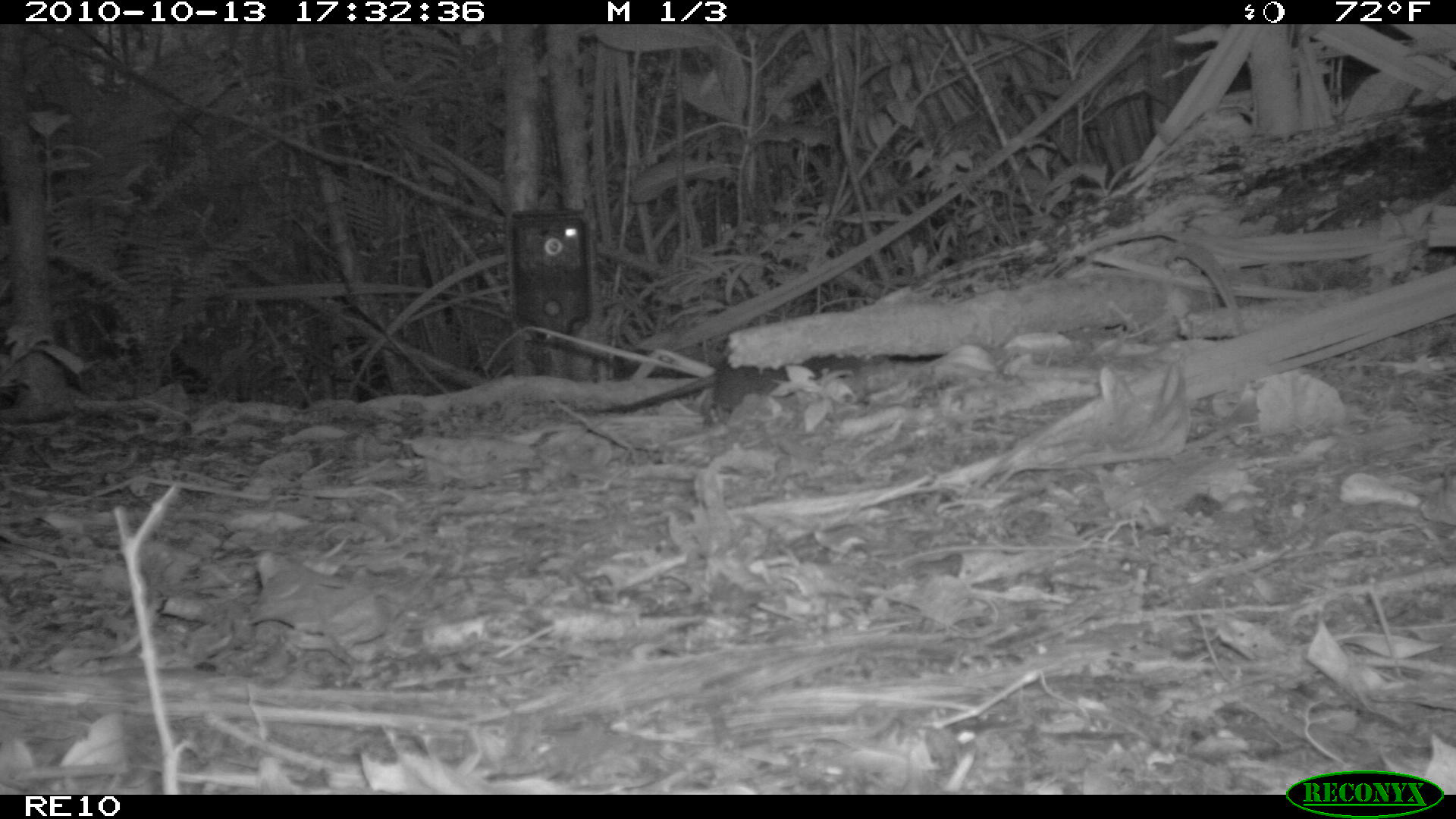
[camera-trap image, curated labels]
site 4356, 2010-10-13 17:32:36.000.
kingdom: Animalia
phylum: Chordata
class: Mammalia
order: Rodentia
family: Muridae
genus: Rattus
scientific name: Rattus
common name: rodent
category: unknown rat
Unknown rat (rodent) (Rattus), count 1.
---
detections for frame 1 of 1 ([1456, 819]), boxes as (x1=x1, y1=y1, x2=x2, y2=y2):
unknown rat: (x1=597, y1=338, x2=870, y2=413)